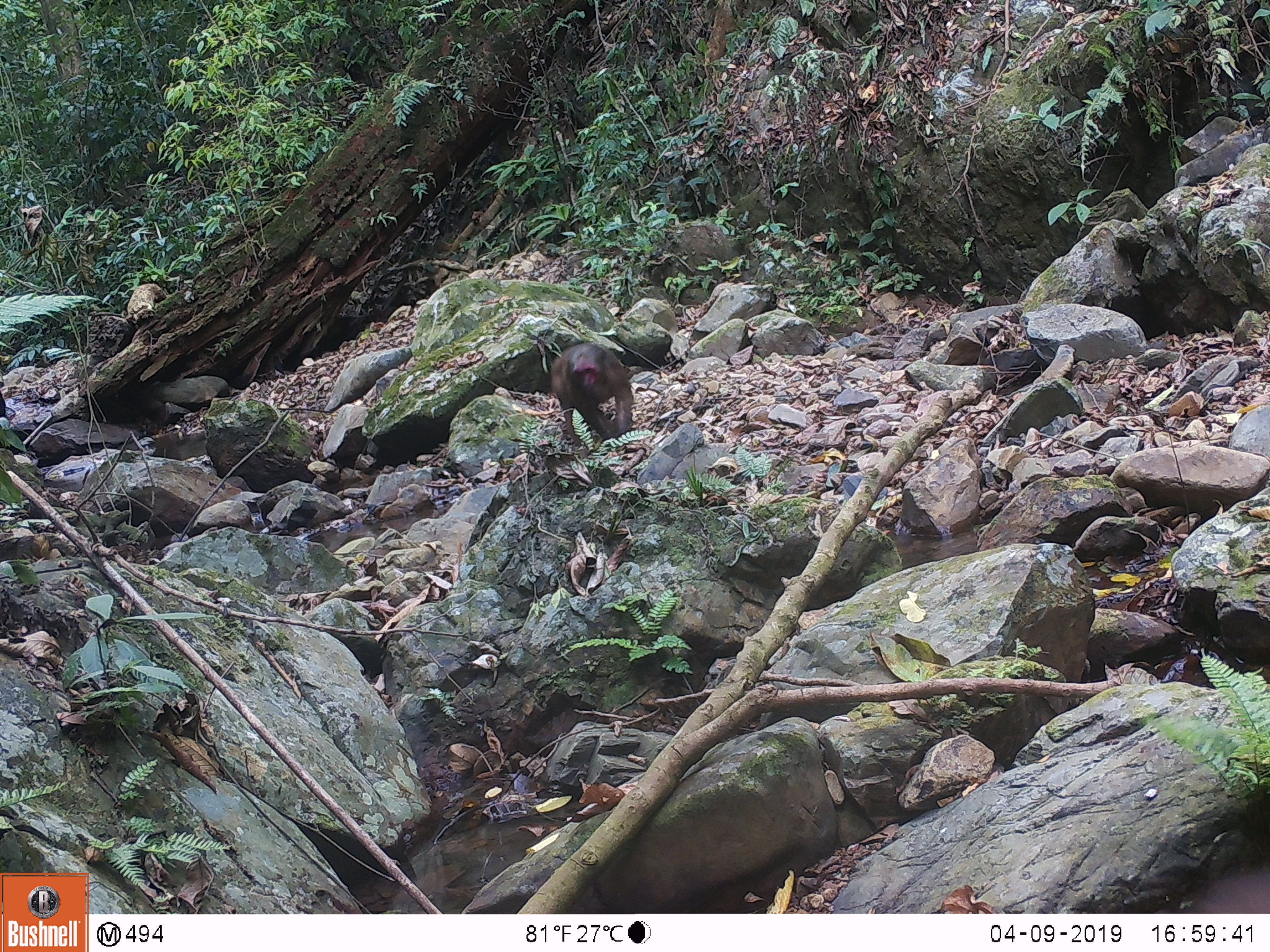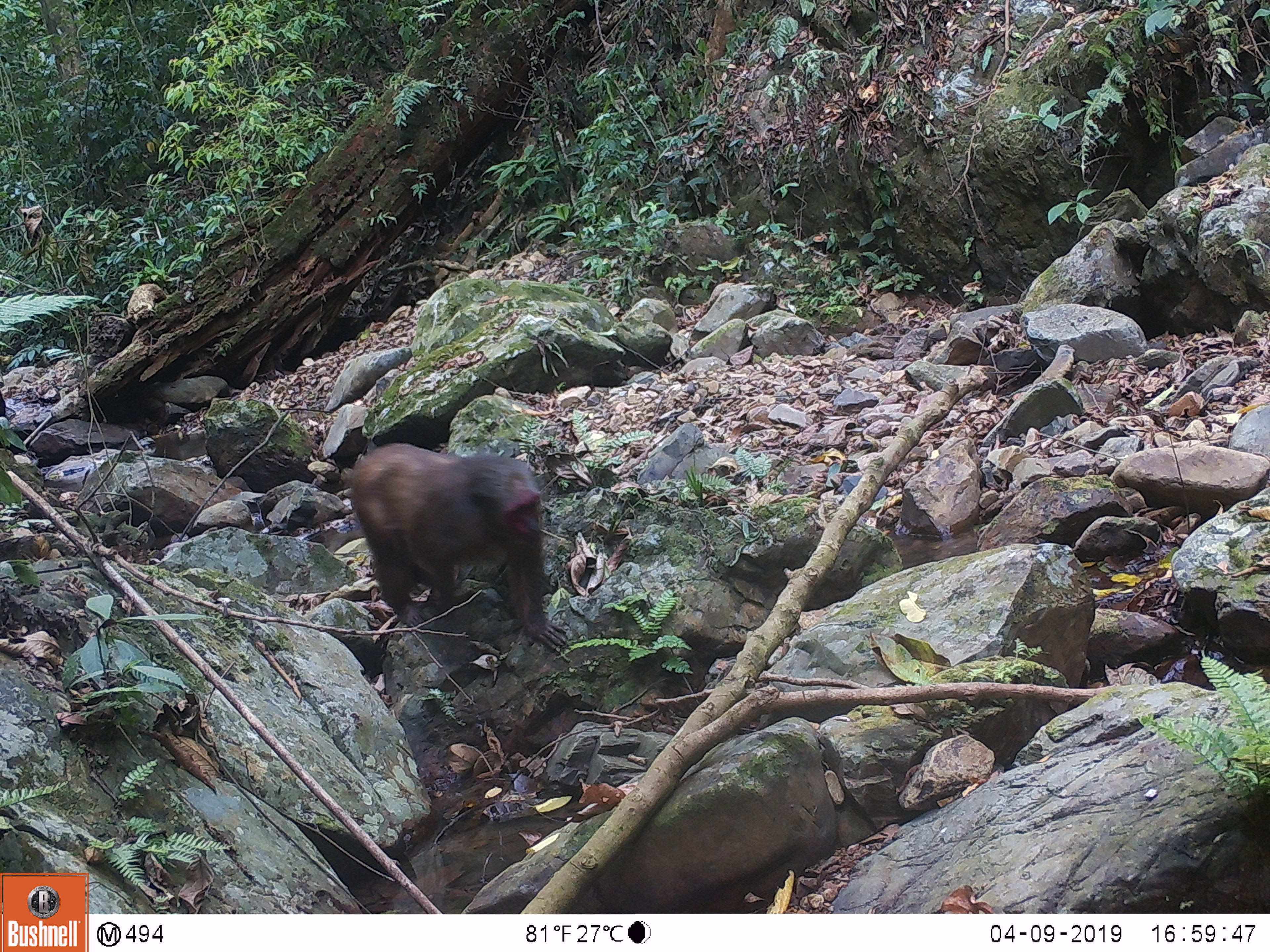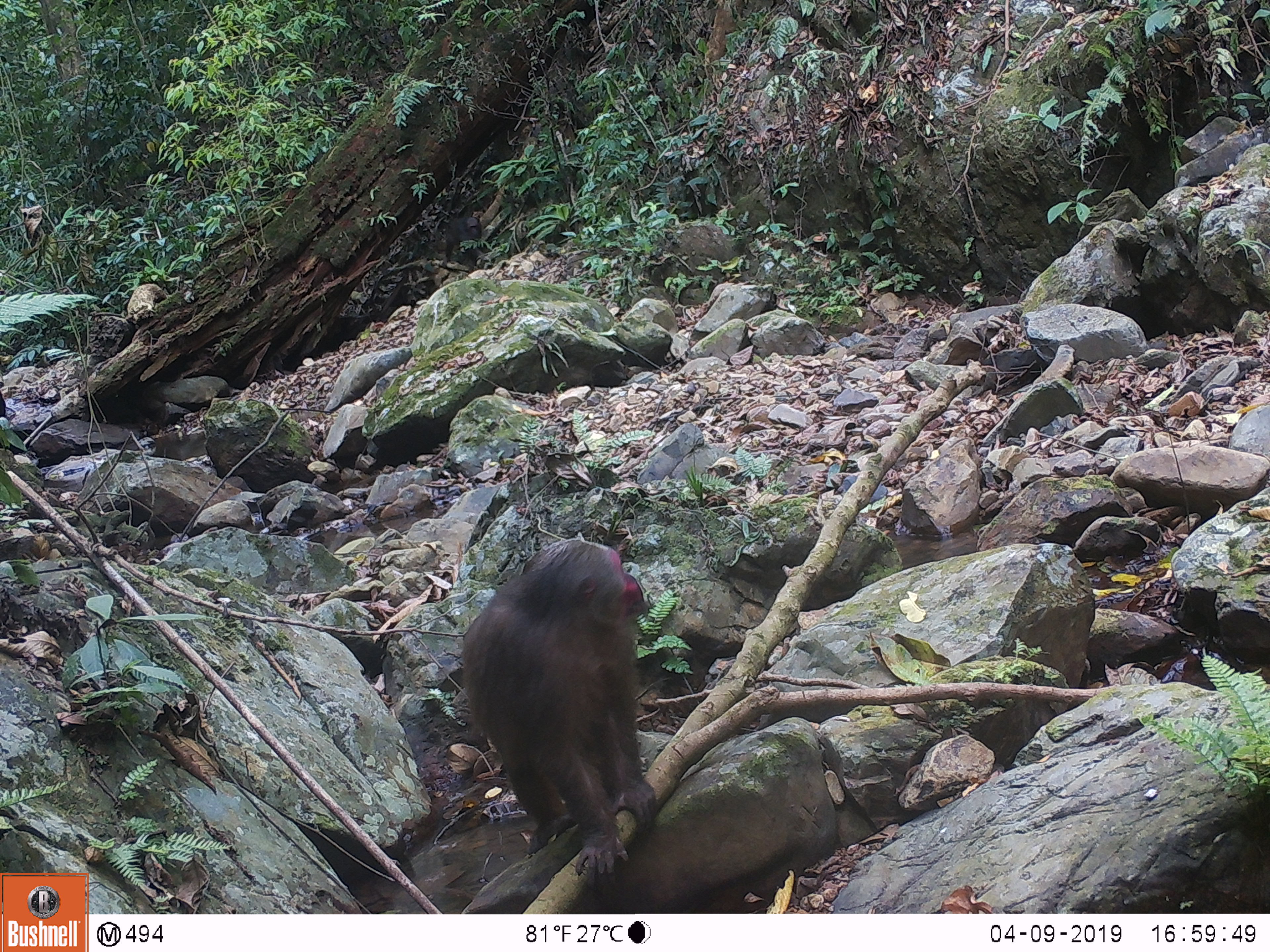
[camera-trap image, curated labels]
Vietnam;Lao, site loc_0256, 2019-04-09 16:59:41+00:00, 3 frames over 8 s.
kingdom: Animalia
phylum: Chordata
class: Mammalia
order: Primates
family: Cercopithecidae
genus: Macaca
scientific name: Macaca arctoides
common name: stump-tailed macaque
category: stump tailed macaque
Stump tailed macaque (stump-tailed macaque) (Macaca arctoides). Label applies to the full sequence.